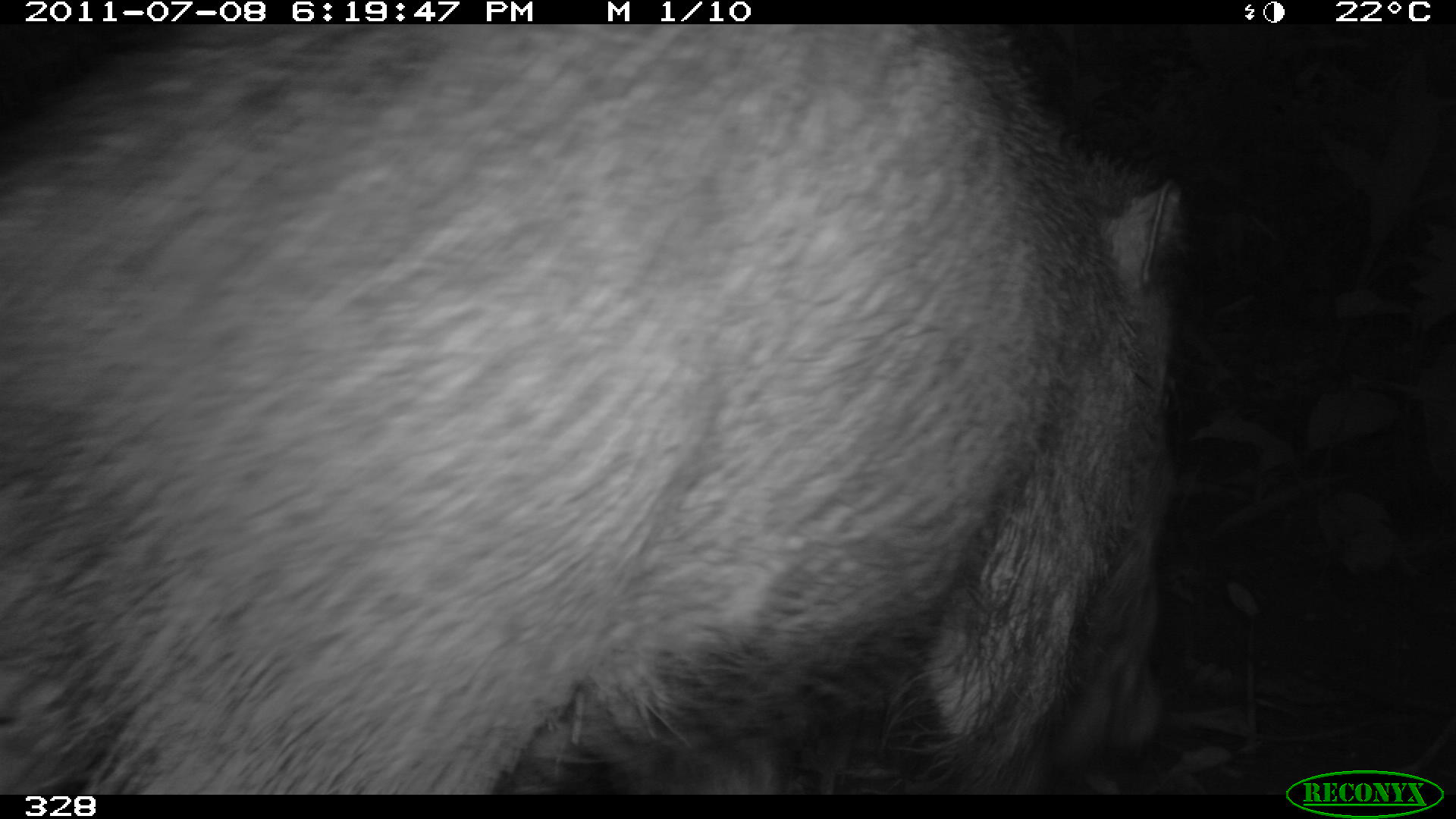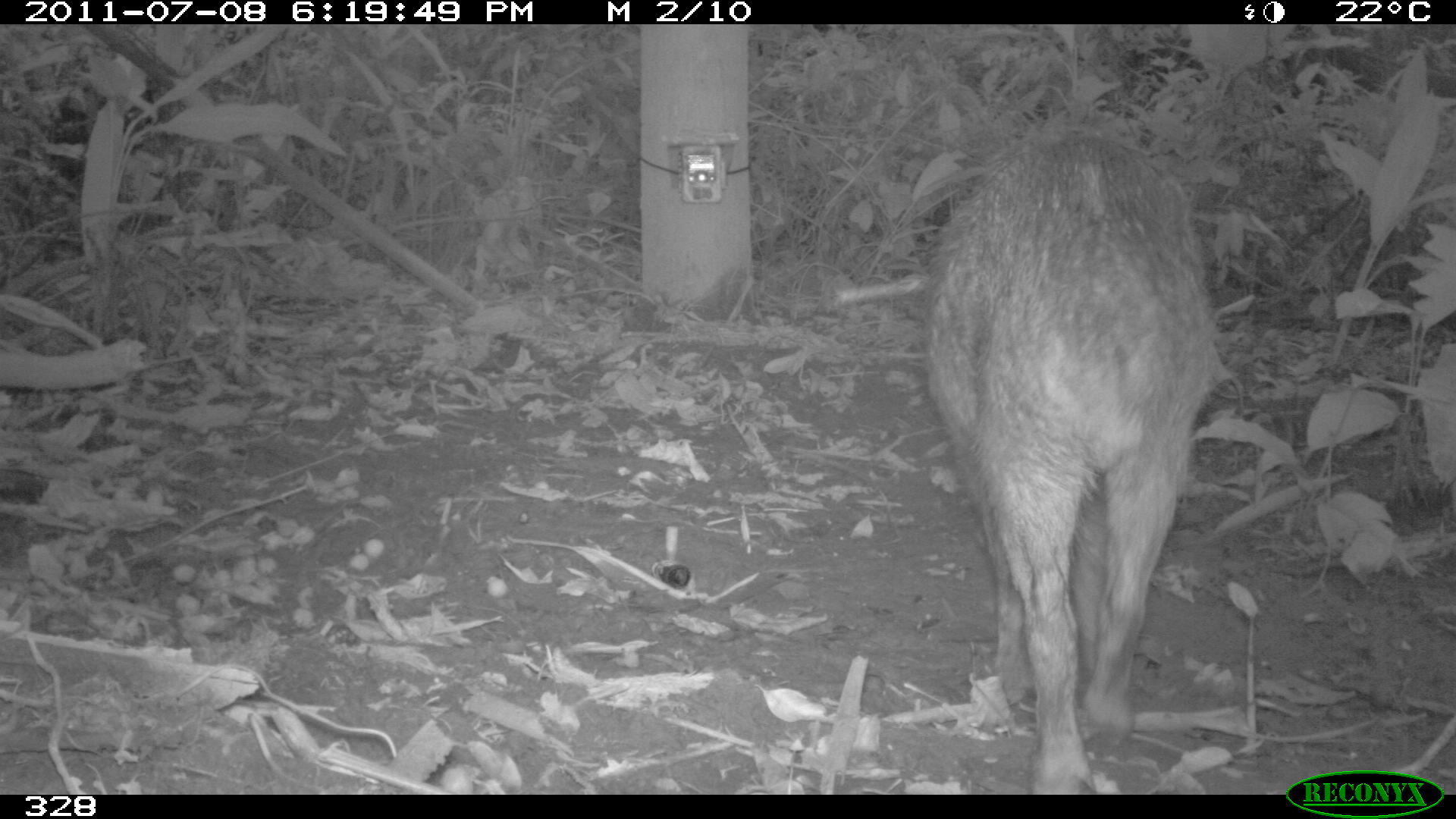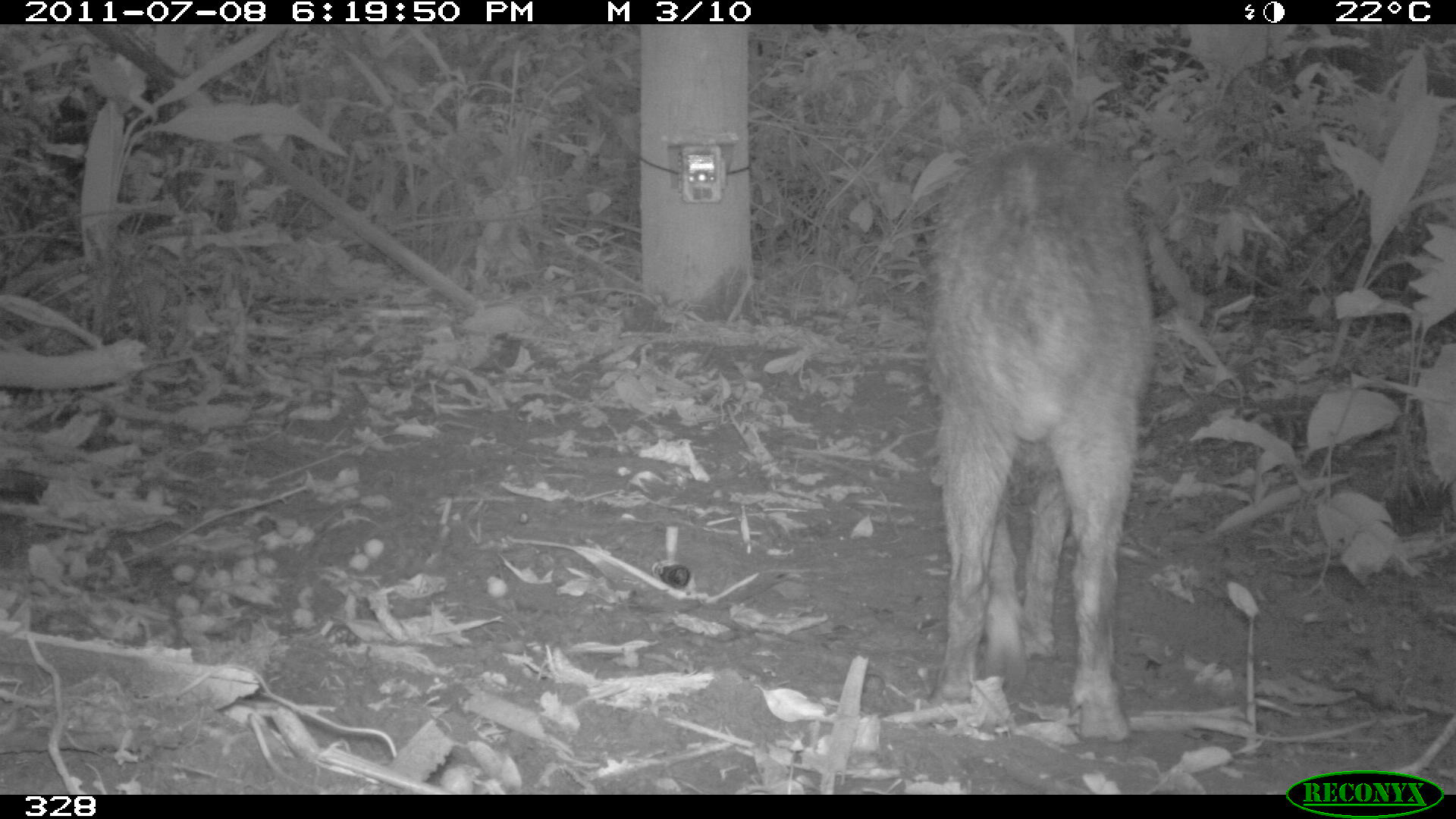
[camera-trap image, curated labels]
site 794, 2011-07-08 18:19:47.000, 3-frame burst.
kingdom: Animalia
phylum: Chordata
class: Mammalia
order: Artiodactyla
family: Tayassuidae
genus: Tayassu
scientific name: Tayassu pecari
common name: white-lipped peccary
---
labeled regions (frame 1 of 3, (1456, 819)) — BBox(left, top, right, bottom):
tayassu pecari: BBox(0, 24, 1184, 795)